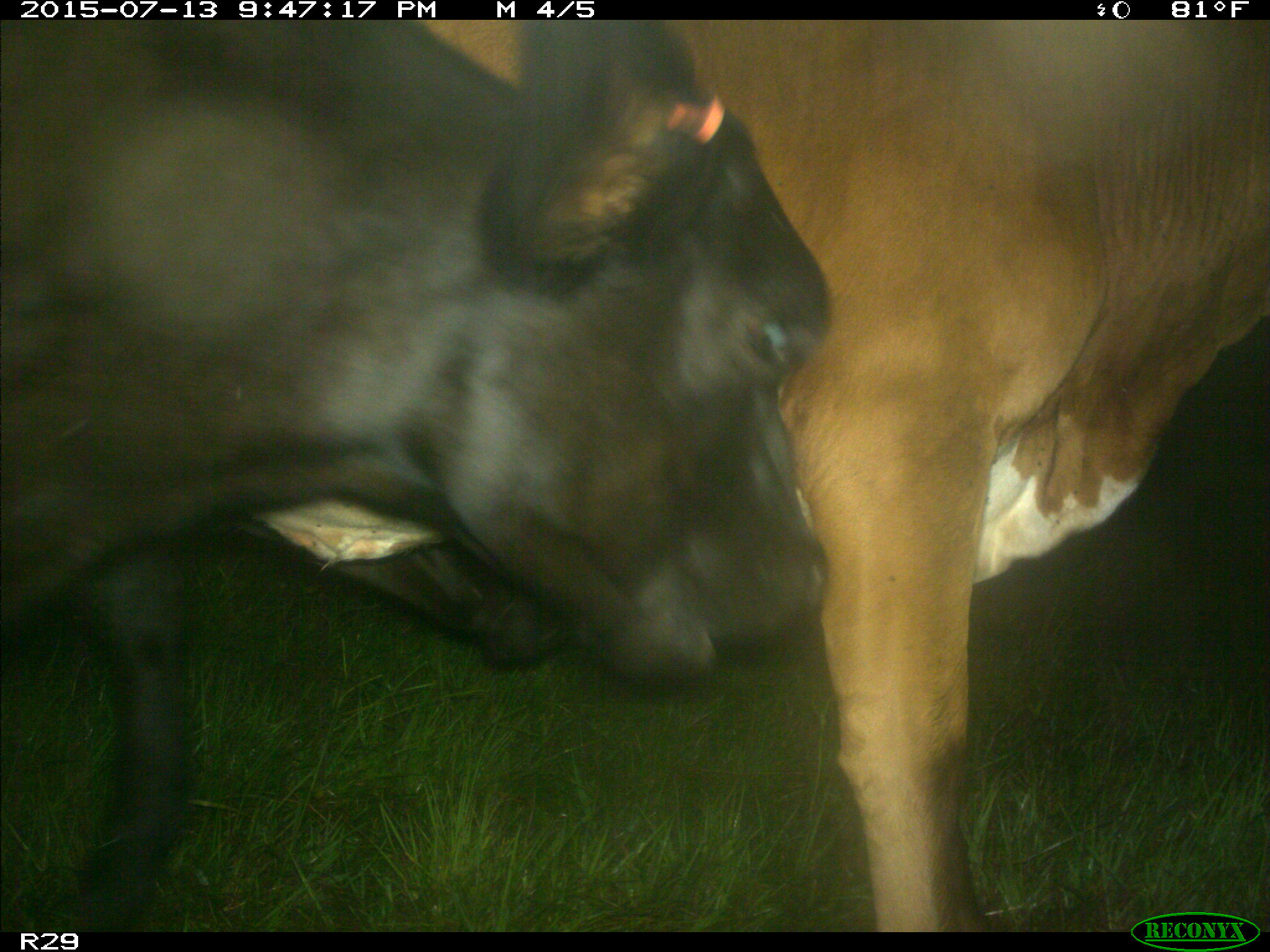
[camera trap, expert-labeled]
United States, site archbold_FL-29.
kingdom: Animalia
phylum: Chordata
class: Mammalia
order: Artiodactyla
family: Bovidae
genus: Bos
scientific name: Bos taurus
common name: domestic cow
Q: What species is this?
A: Bos taurus (domestic cow).